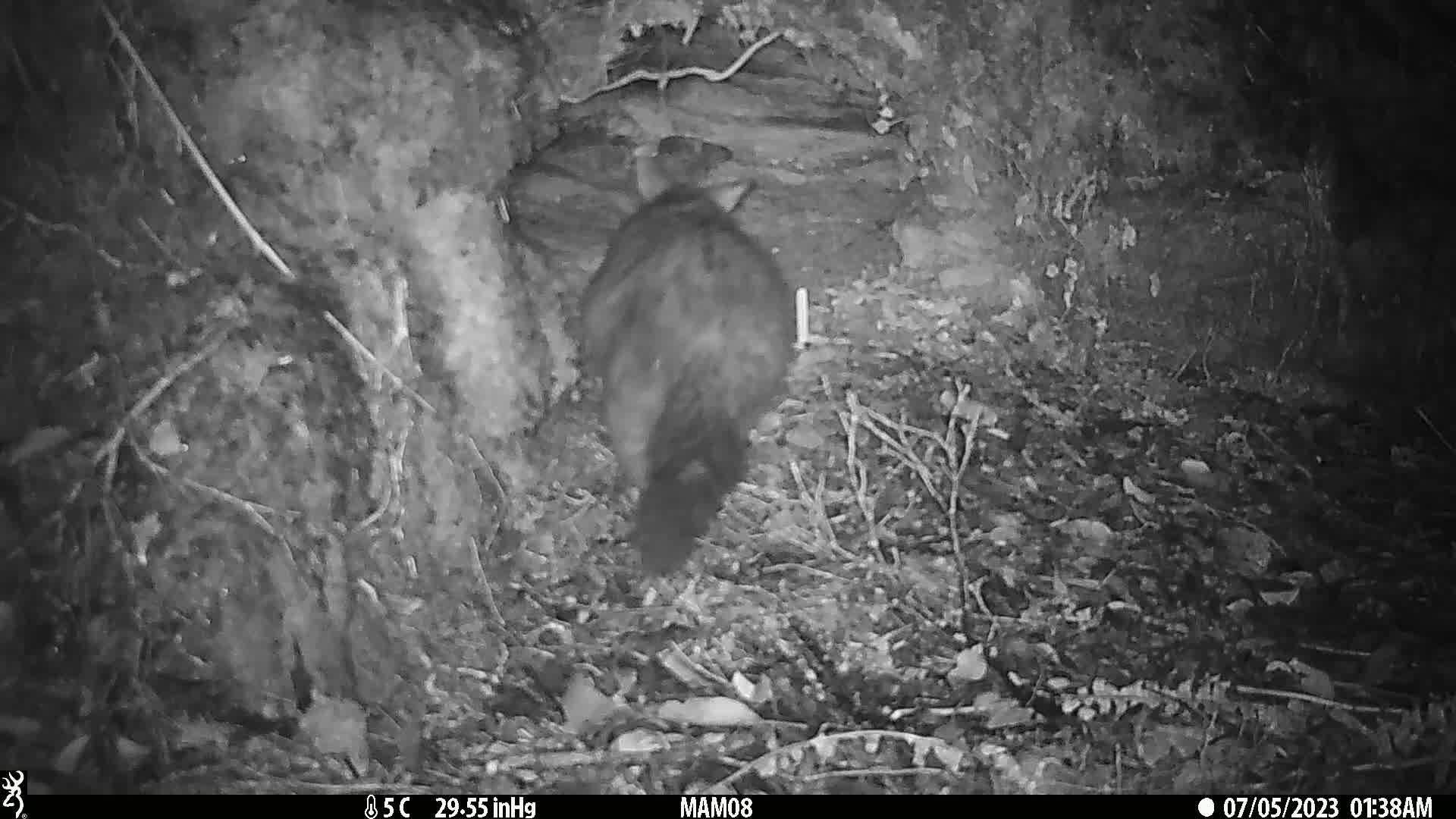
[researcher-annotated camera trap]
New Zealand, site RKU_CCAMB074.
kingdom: Animalia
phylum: Chordata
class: Mammalia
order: Diprotodontia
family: Phalangeridae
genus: Trichosurus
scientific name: Trichosurus vulpecula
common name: common brushtail possum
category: possum